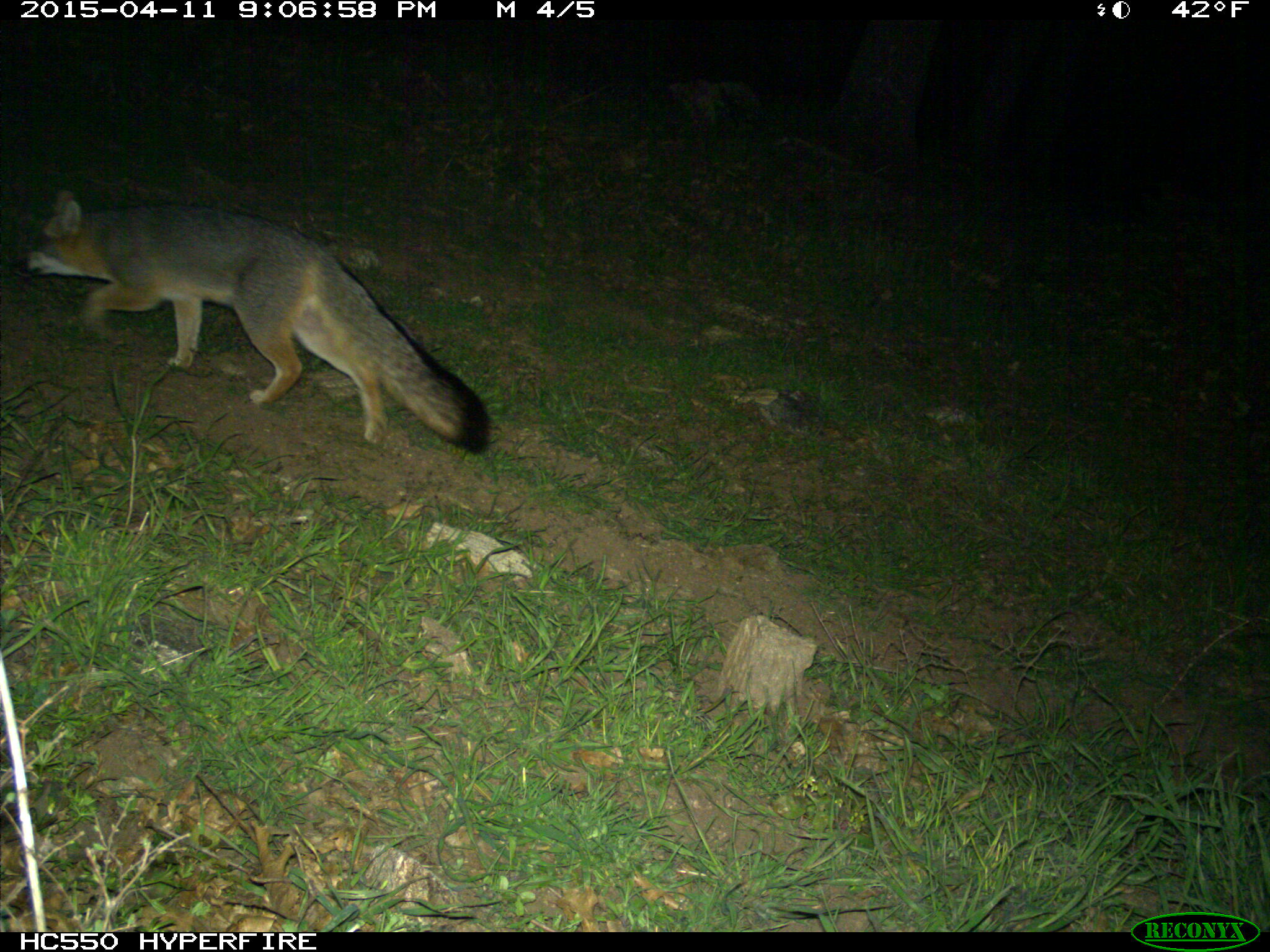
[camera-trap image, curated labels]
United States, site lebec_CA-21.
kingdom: Animalia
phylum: Chordata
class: Mammalia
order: Carnivora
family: Canidae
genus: Urocyon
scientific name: Urocyon cinereoargenteus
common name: gray fox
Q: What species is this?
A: Urocyon cinereoargenteus (gray fox).